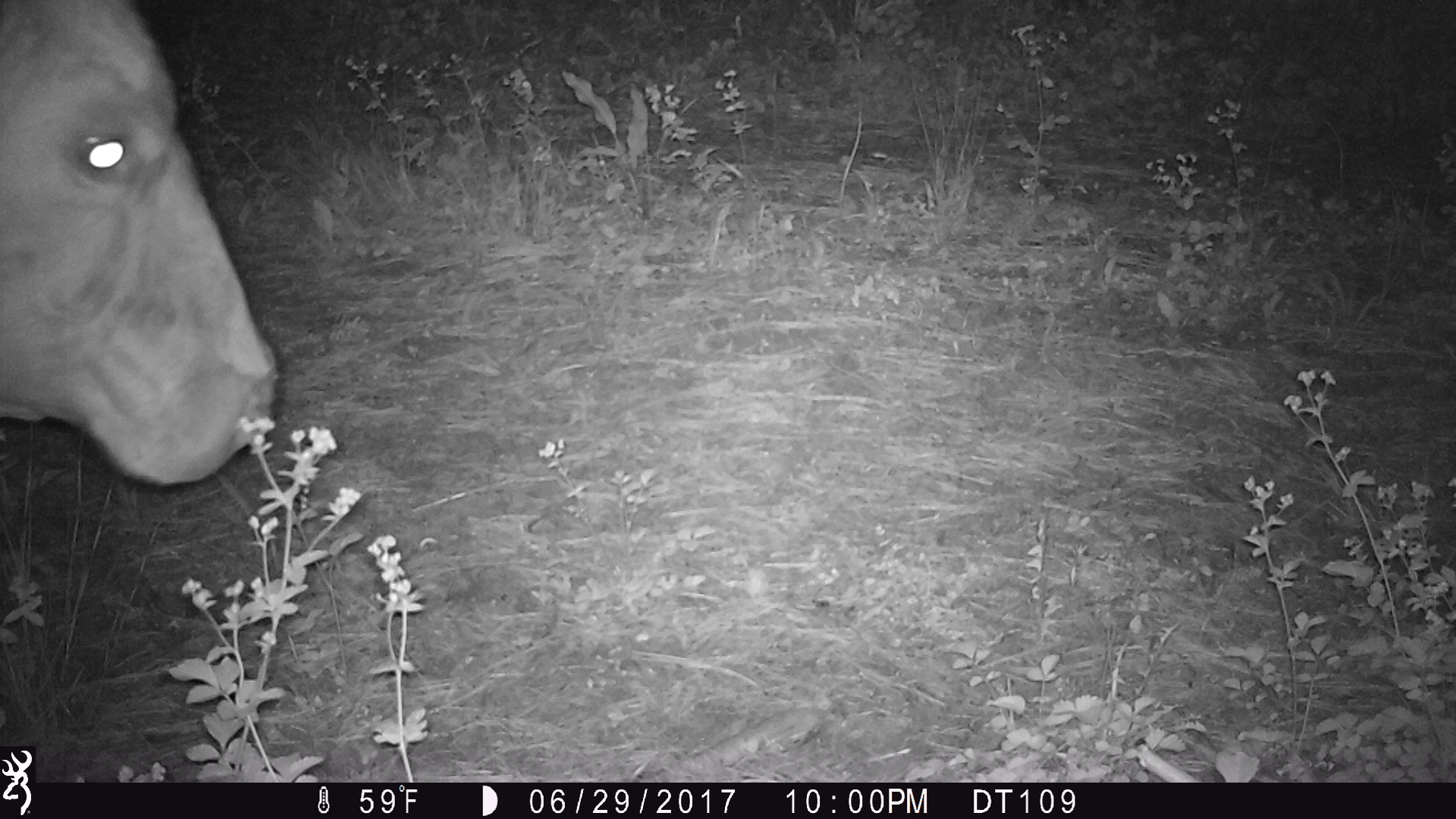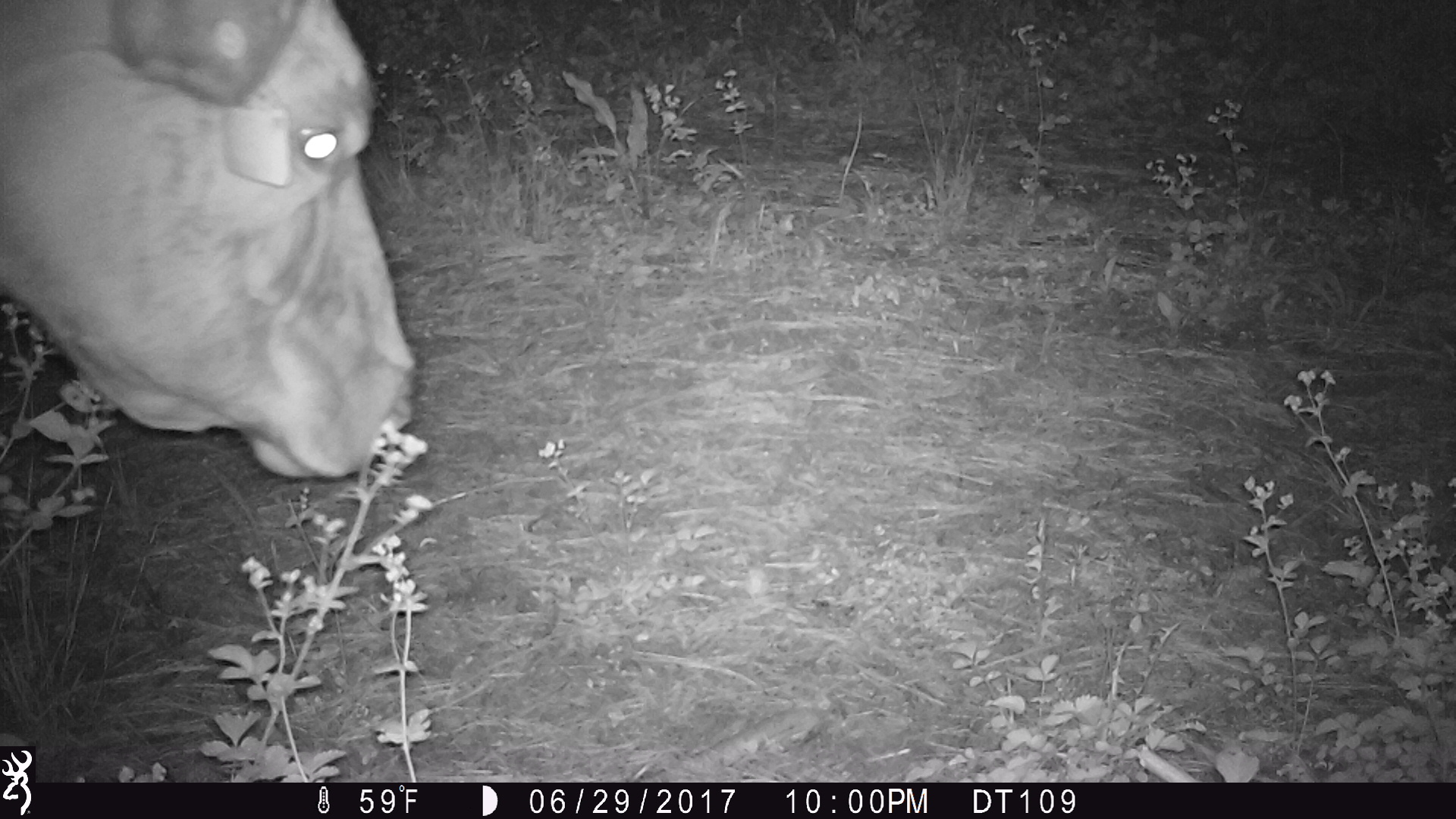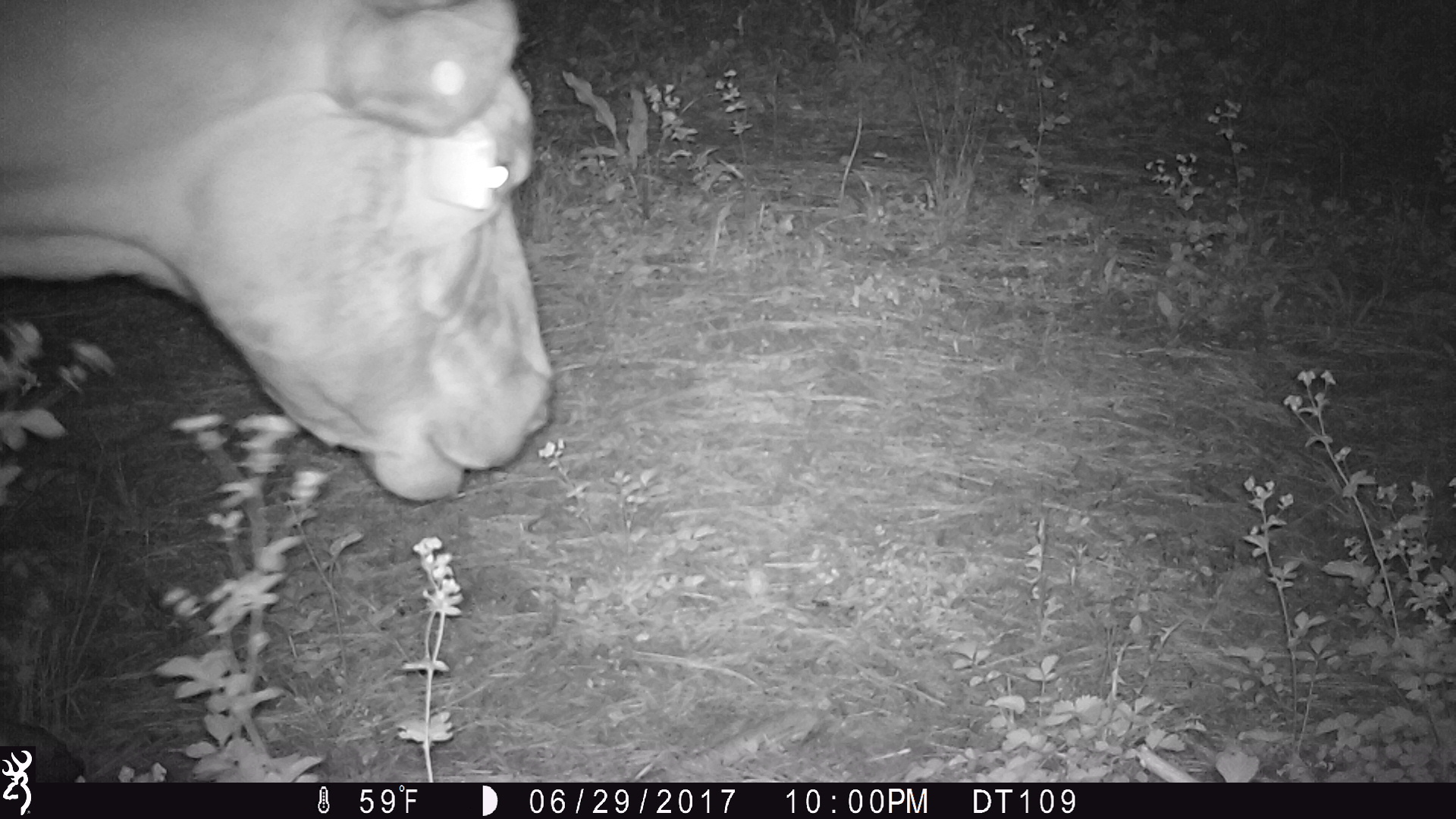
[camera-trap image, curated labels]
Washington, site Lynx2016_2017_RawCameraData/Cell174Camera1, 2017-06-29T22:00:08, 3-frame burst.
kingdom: Animalia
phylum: Chordata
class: Mammalia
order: Artiodactyla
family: Bovidae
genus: Bos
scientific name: Bos taurus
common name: domestic cattle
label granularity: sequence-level